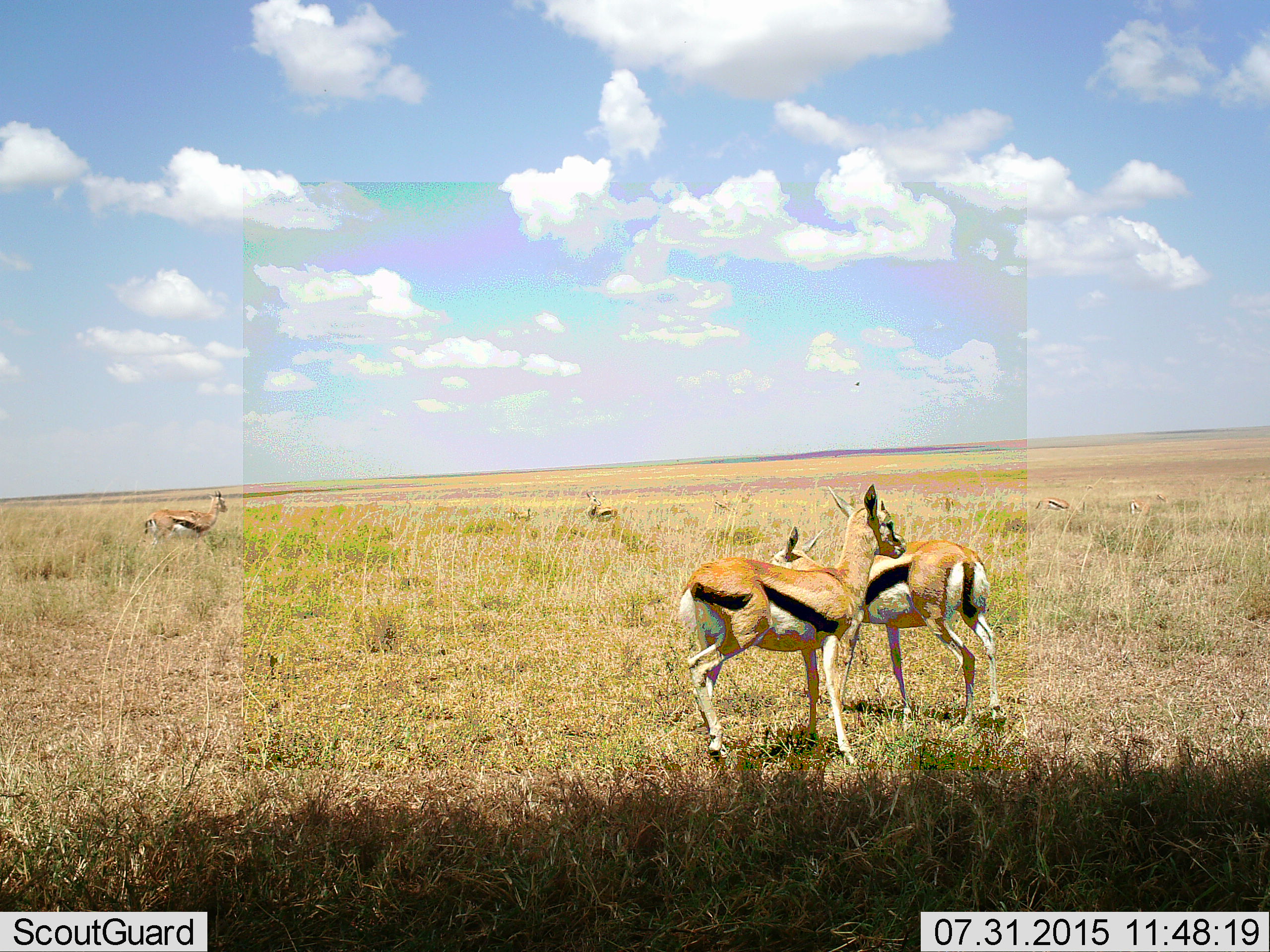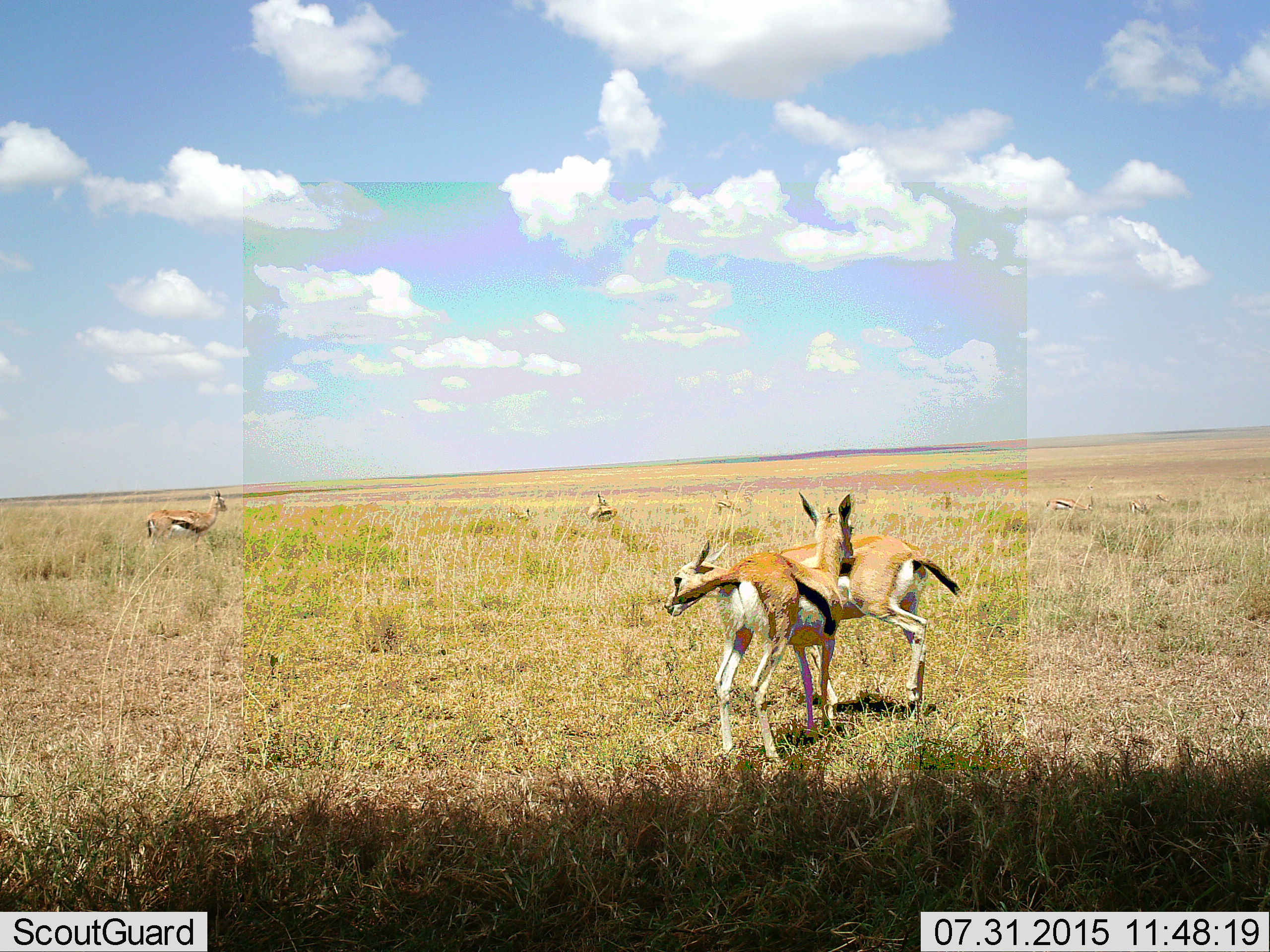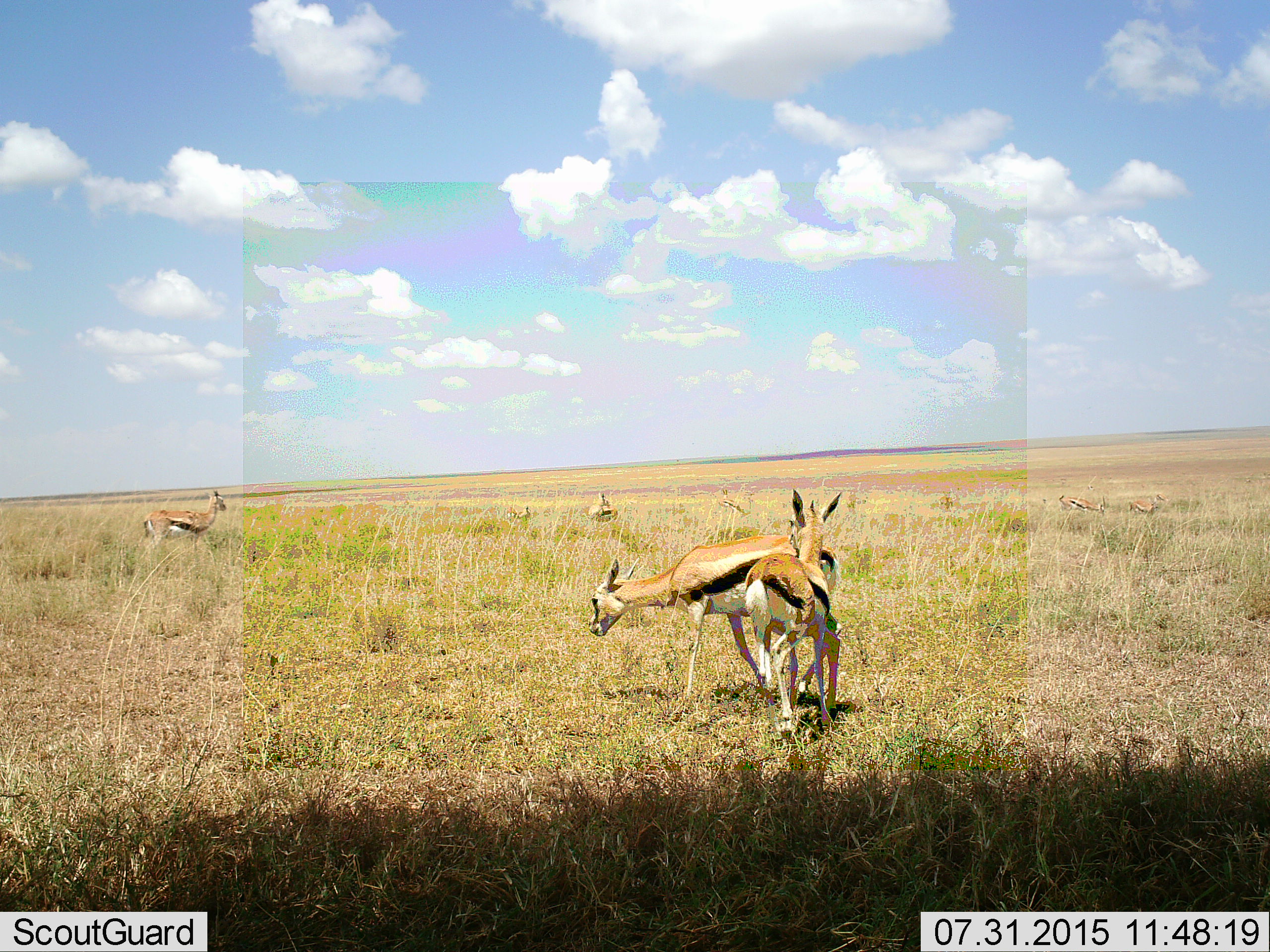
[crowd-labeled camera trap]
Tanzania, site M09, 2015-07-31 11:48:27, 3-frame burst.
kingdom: Animalia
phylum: Chordata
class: Mammalia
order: Artiodactyla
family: Bovidae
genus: Eudorcas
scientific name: Eudorcas thomsonii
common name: thomson's gazelle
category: gazellethomsons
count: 9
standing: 80%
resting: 0%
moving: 70%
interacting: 10%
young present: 30%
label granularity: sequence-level